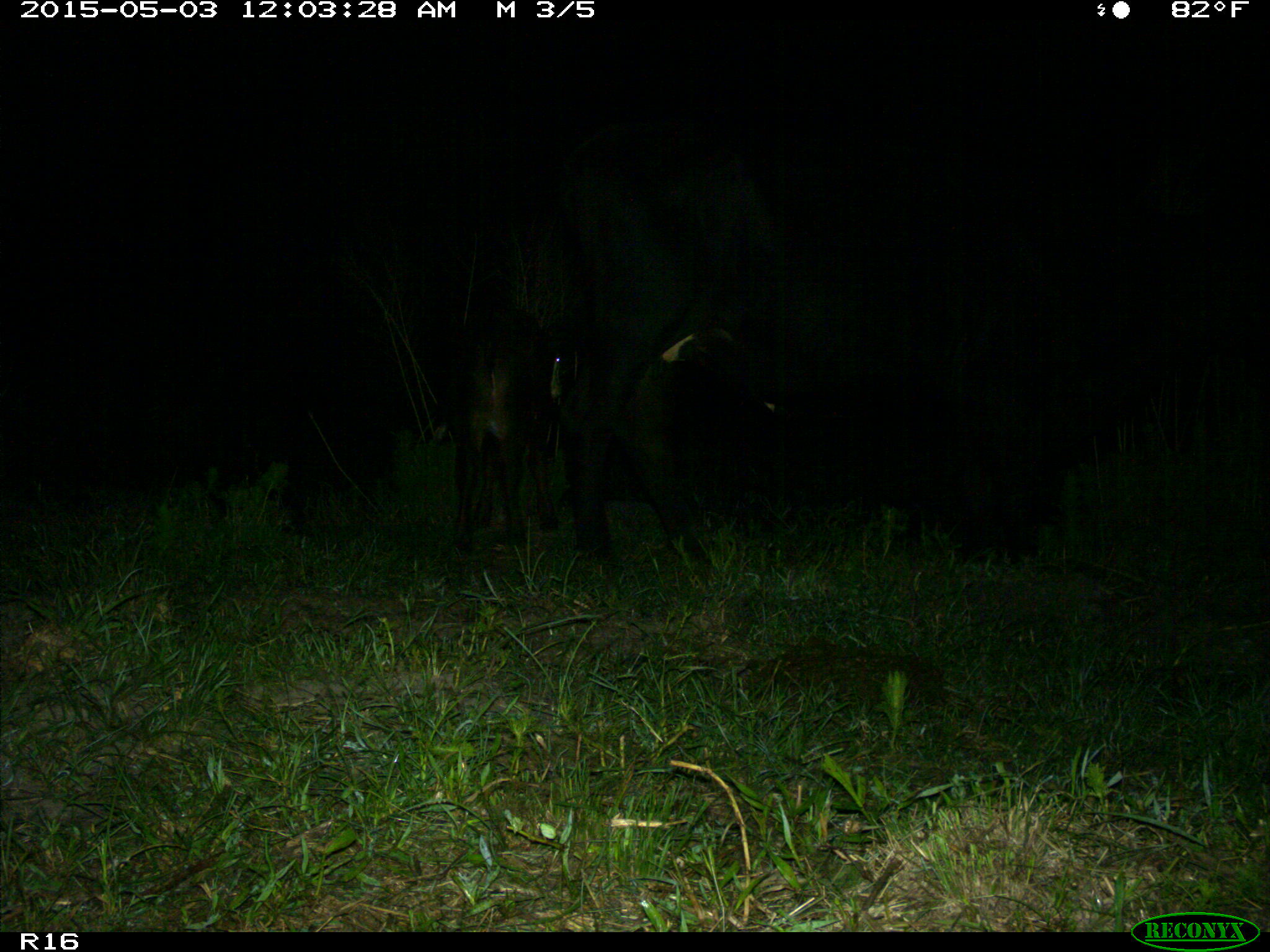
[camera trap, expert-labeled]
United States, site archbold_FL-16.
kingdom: Animalia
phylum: Chordata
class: Mammalia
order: Artiodactyla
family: Bovidae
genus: Bos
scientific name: Bos taurus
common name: domestic cow